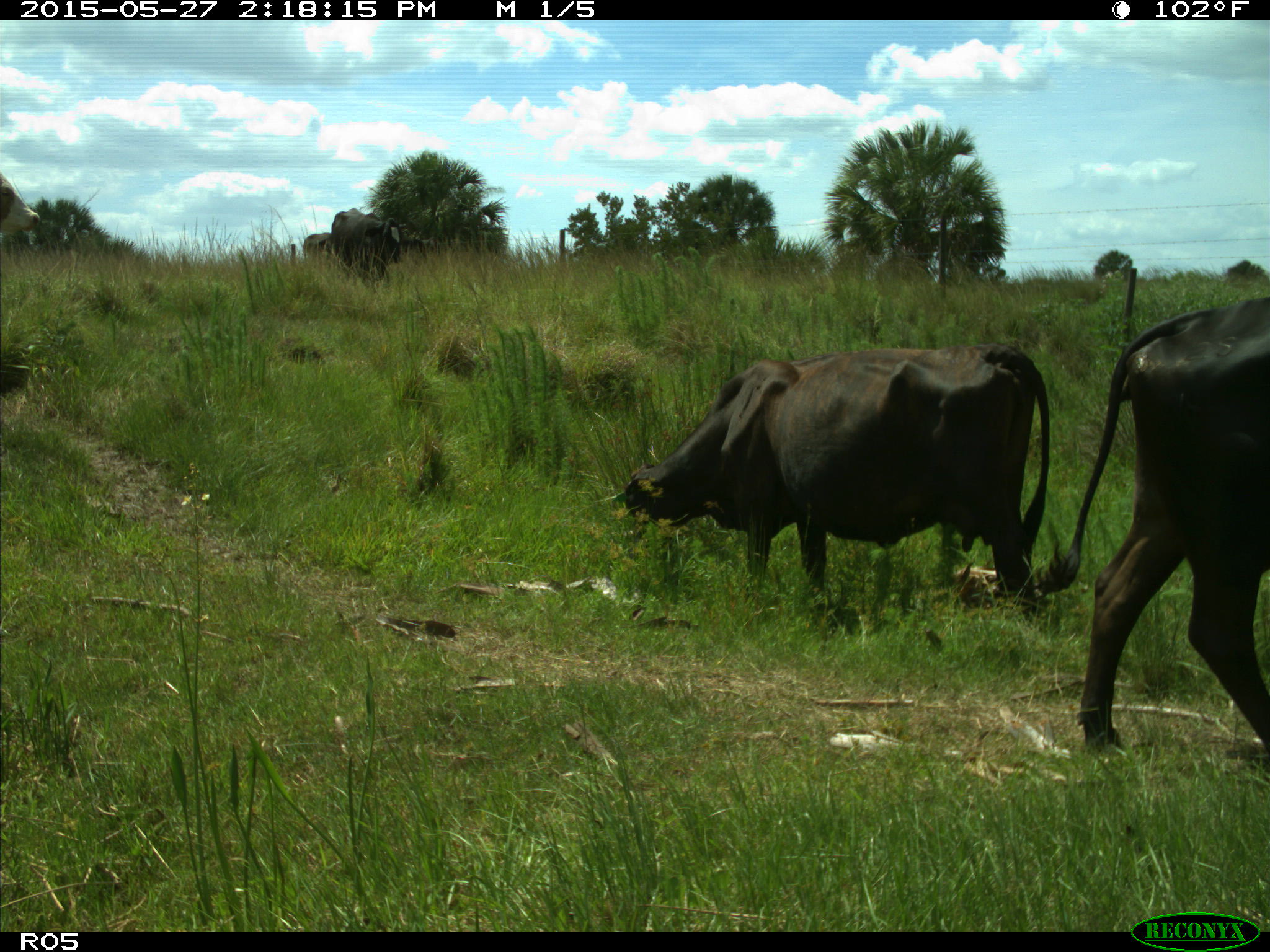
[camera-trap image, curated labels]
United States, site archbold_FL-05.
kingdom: Animalia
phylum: Chordata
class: Mammalia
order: Artiodactyla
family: Bovidae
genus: Bos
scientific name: Bos taurus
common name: domestic cow